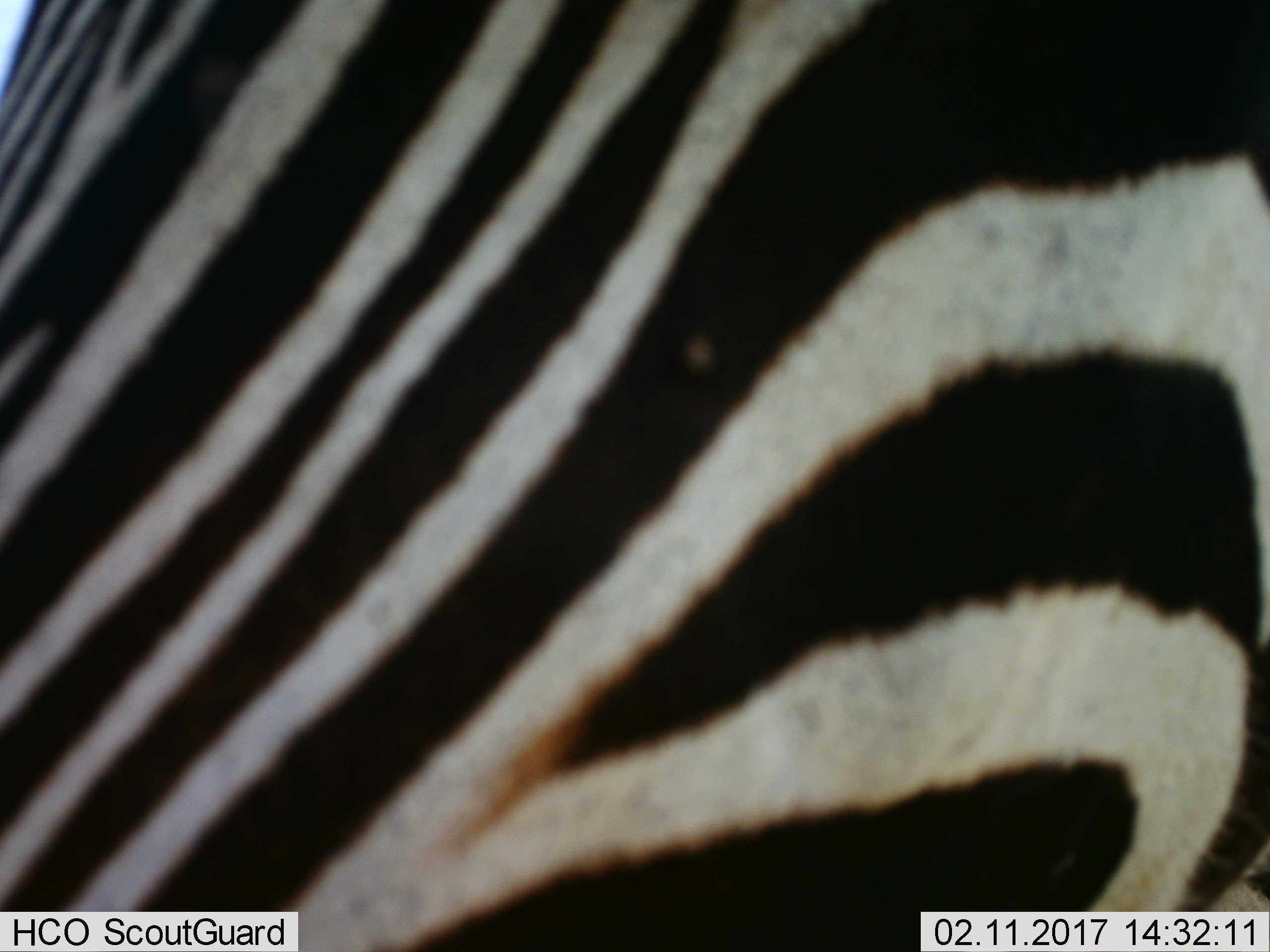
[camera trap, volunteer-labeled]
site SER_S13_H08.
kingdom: Animalia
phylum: Chordata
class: Mammalia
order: Perissodactyla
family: Equidae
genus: Equus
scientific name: Equus quagga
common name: plains zebra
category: zebraplains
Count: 1.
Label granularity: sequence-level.